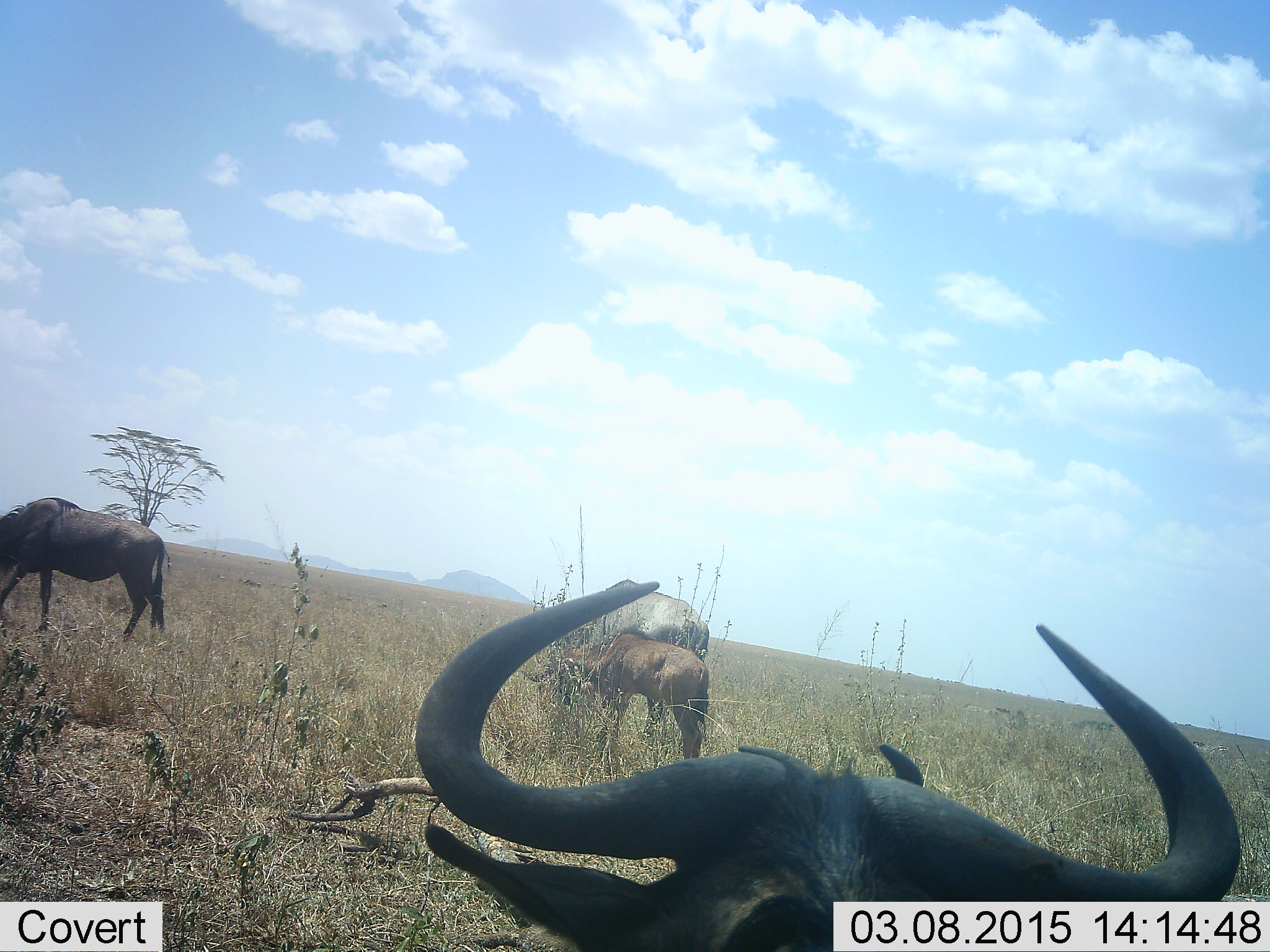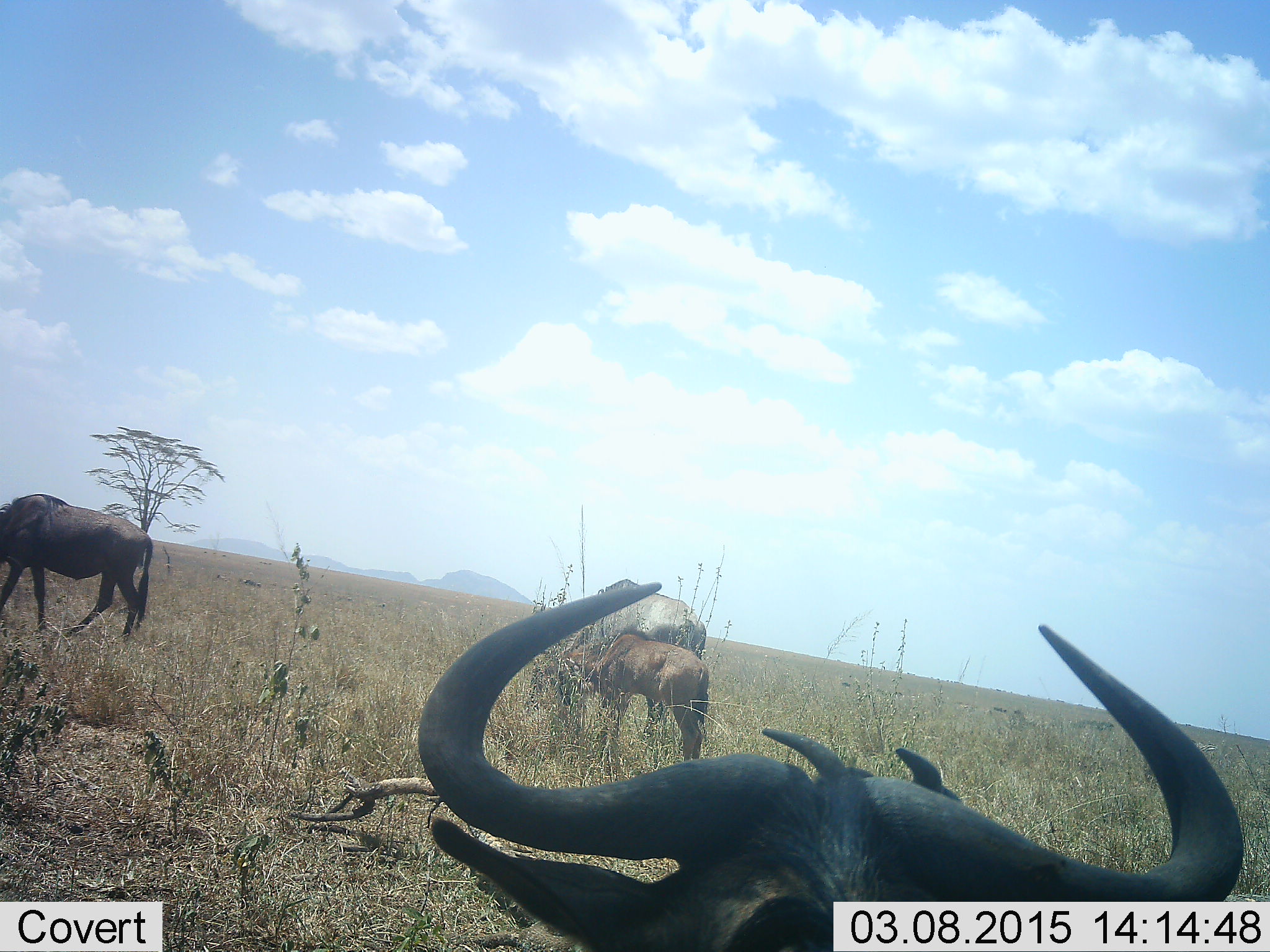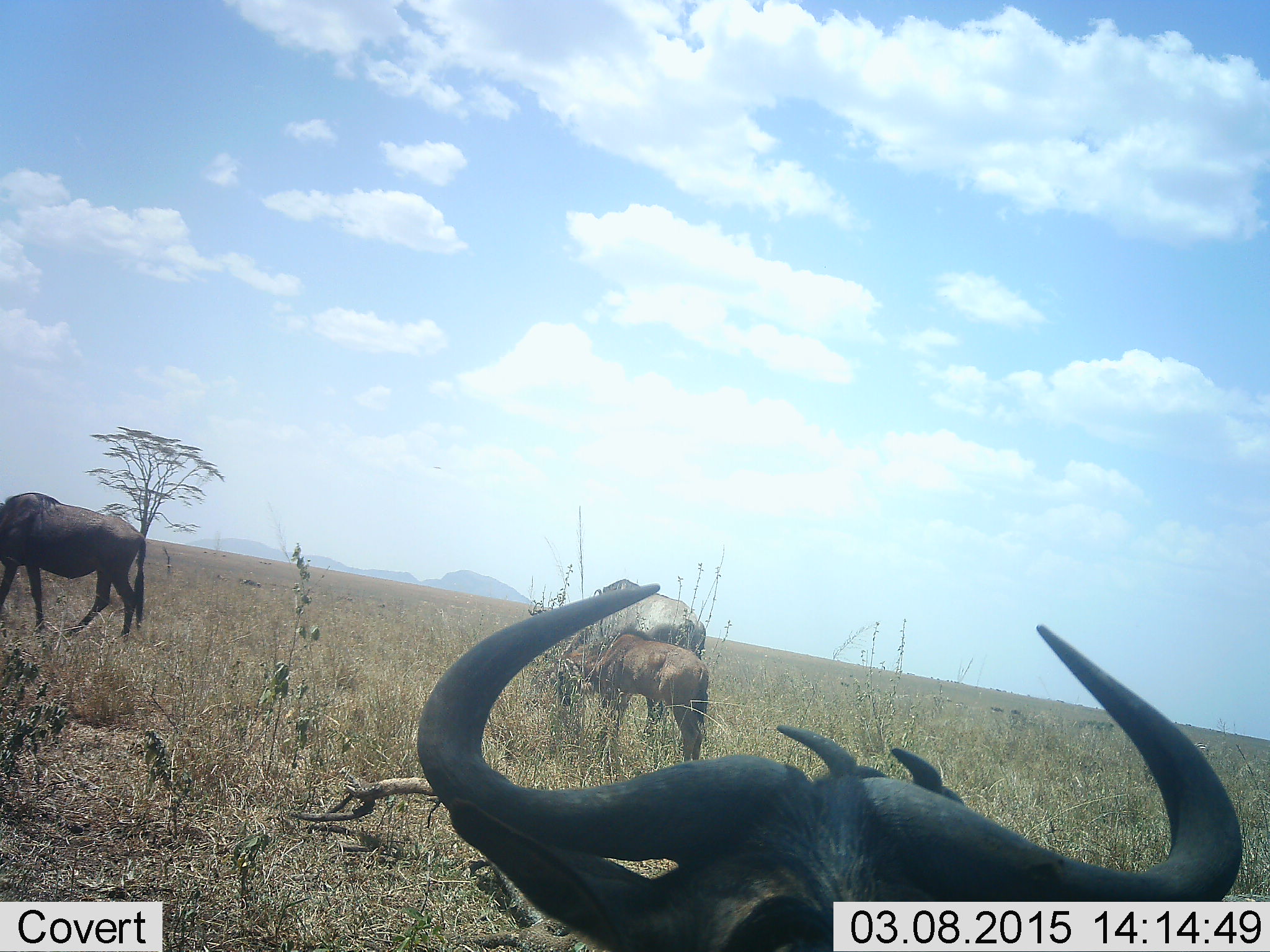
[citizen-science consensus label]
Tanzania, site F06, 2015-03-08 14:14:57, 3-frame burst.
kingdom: Animalia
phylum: Chordata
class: Mammalia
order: Artiodactyla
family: Bovidae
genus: Connochaetes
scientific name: Connochaetes taurinus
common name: blue wildebeest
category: wildebeest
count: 5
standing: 75%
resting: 33%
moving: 8%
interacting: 0%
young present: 75%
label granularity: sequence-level